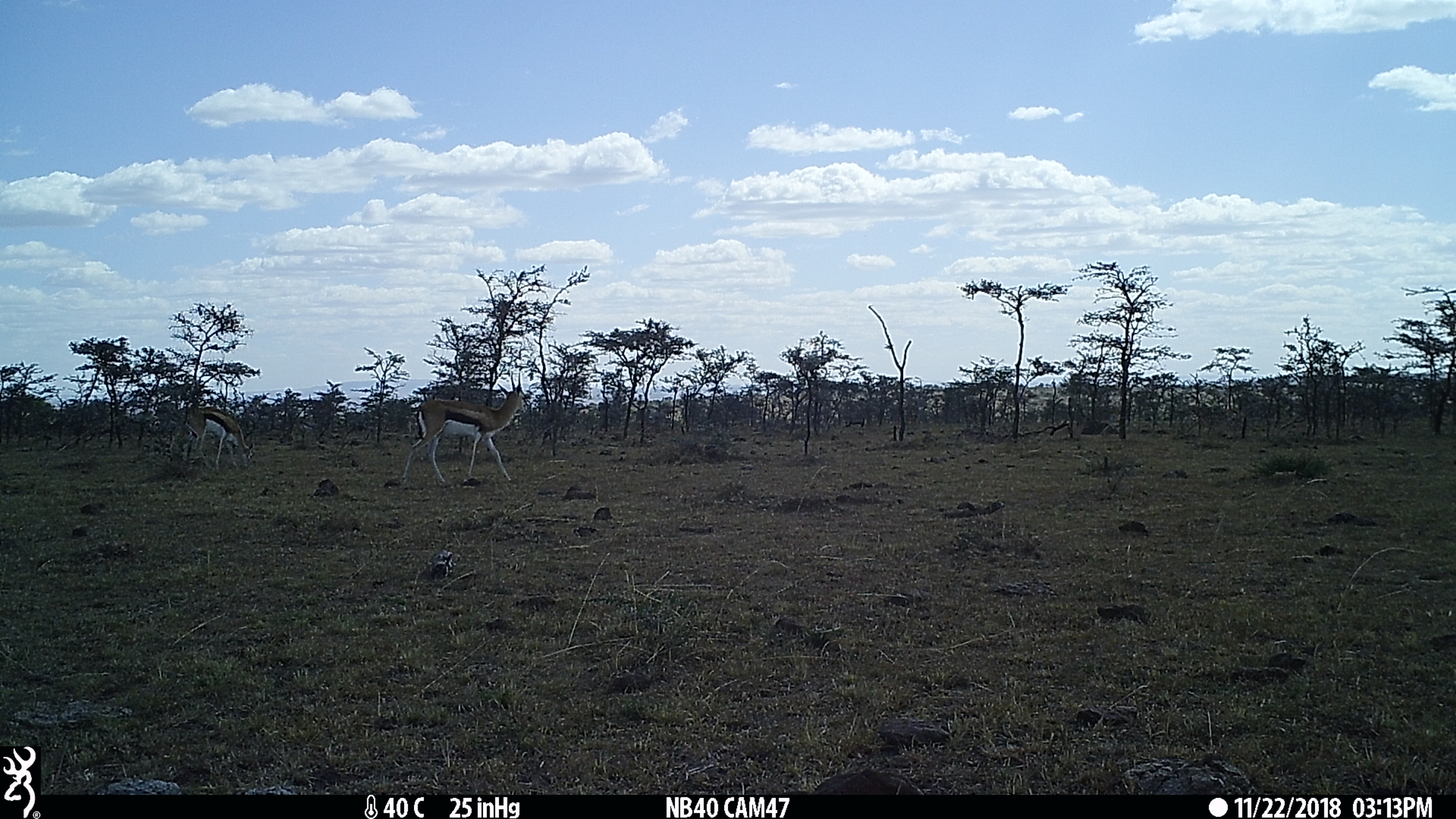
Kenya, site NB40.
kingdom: Animalia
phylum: Chordata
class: Mammalia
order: Artiodactyla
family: Bovidae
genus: Eudorcas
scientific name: Eudorcas thomsonii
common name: thomon's gazelle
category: gazelle thomsons